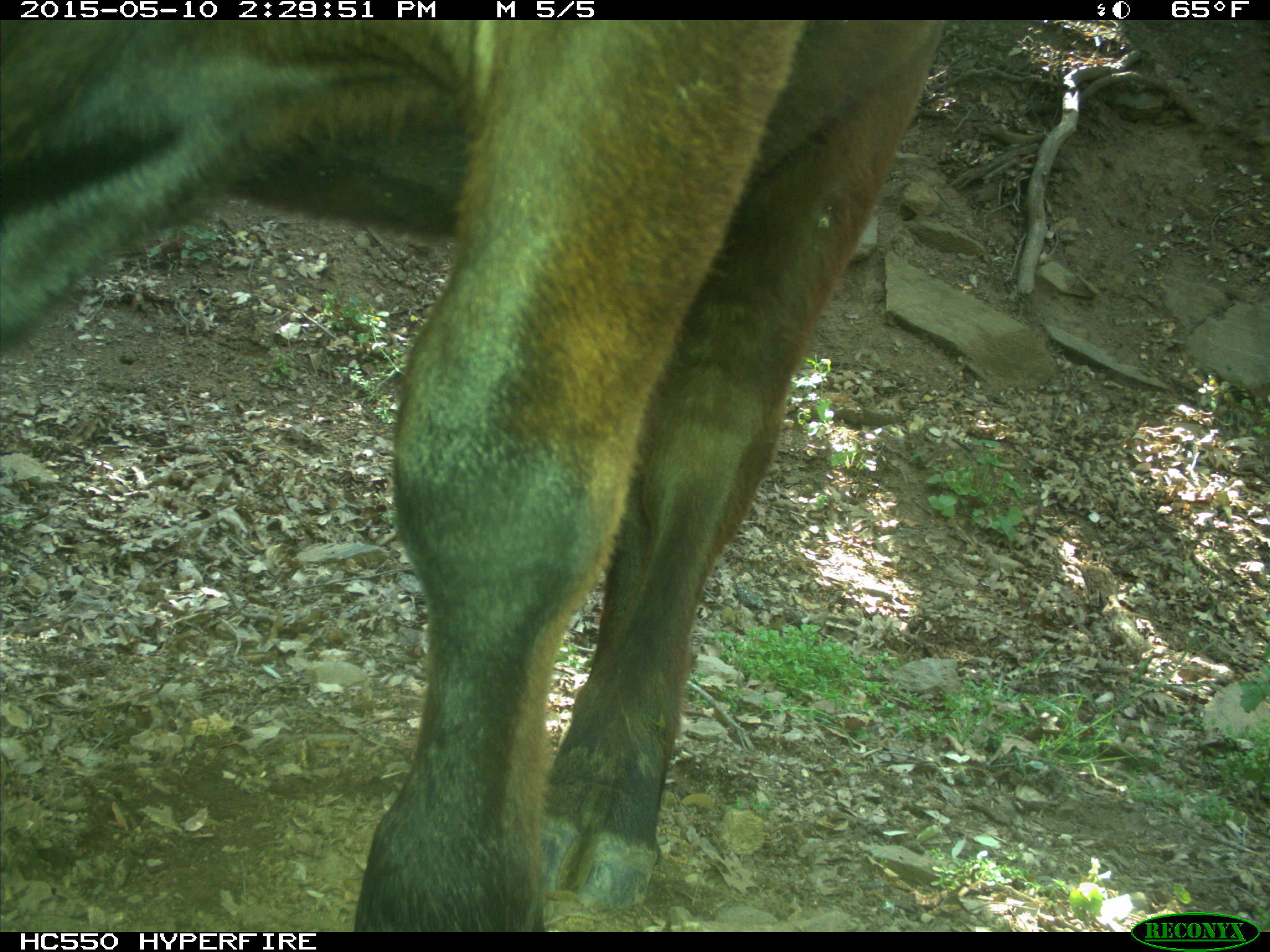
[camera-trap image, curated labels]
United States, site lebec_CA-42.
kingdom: Animalia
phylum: Chordata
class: Mammalia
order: Artiodactyla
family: Bovidae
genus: Bos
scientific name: Bos taurus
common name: domestic cow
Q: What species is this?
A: Bos taurus (domestic cow).